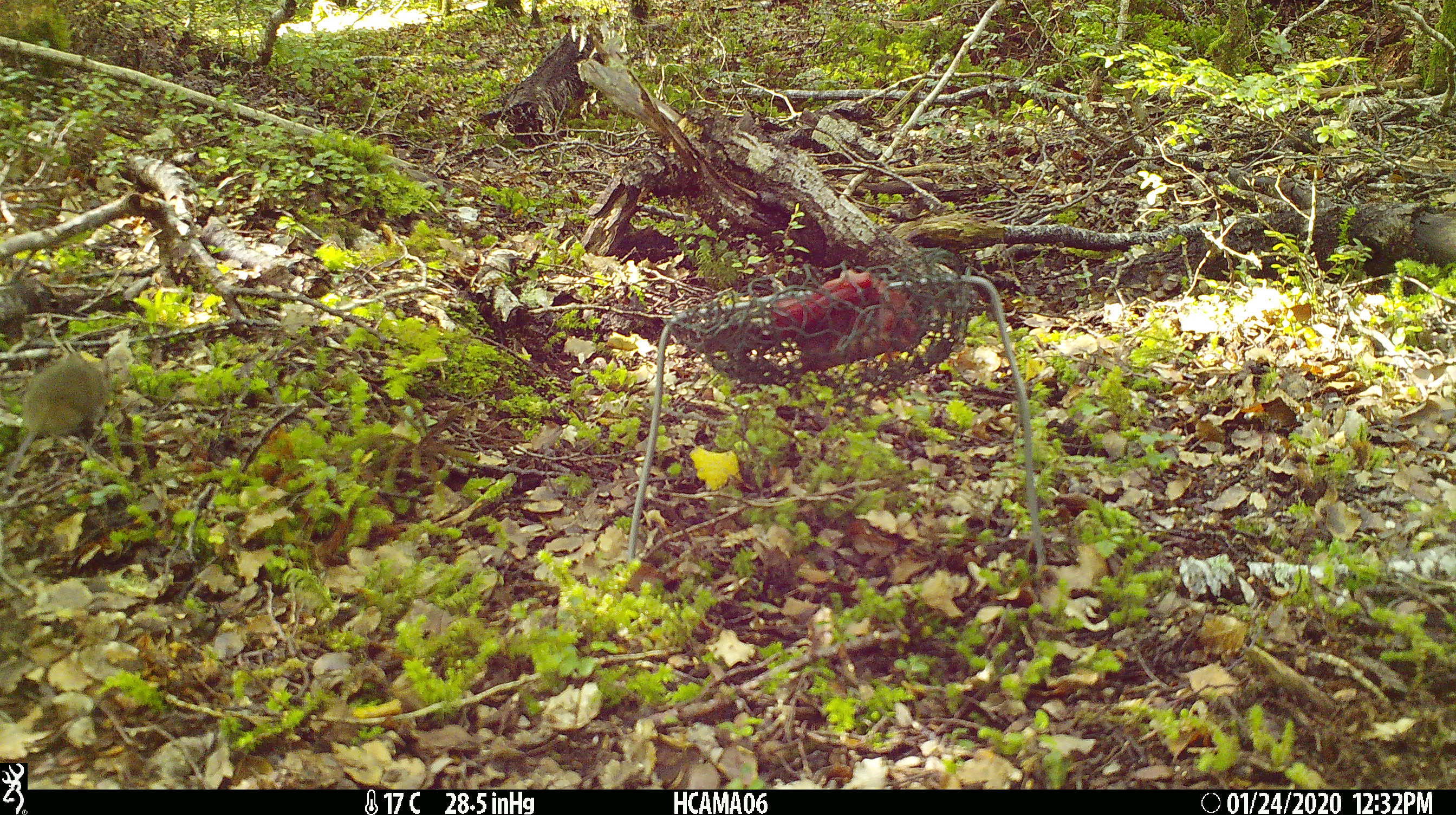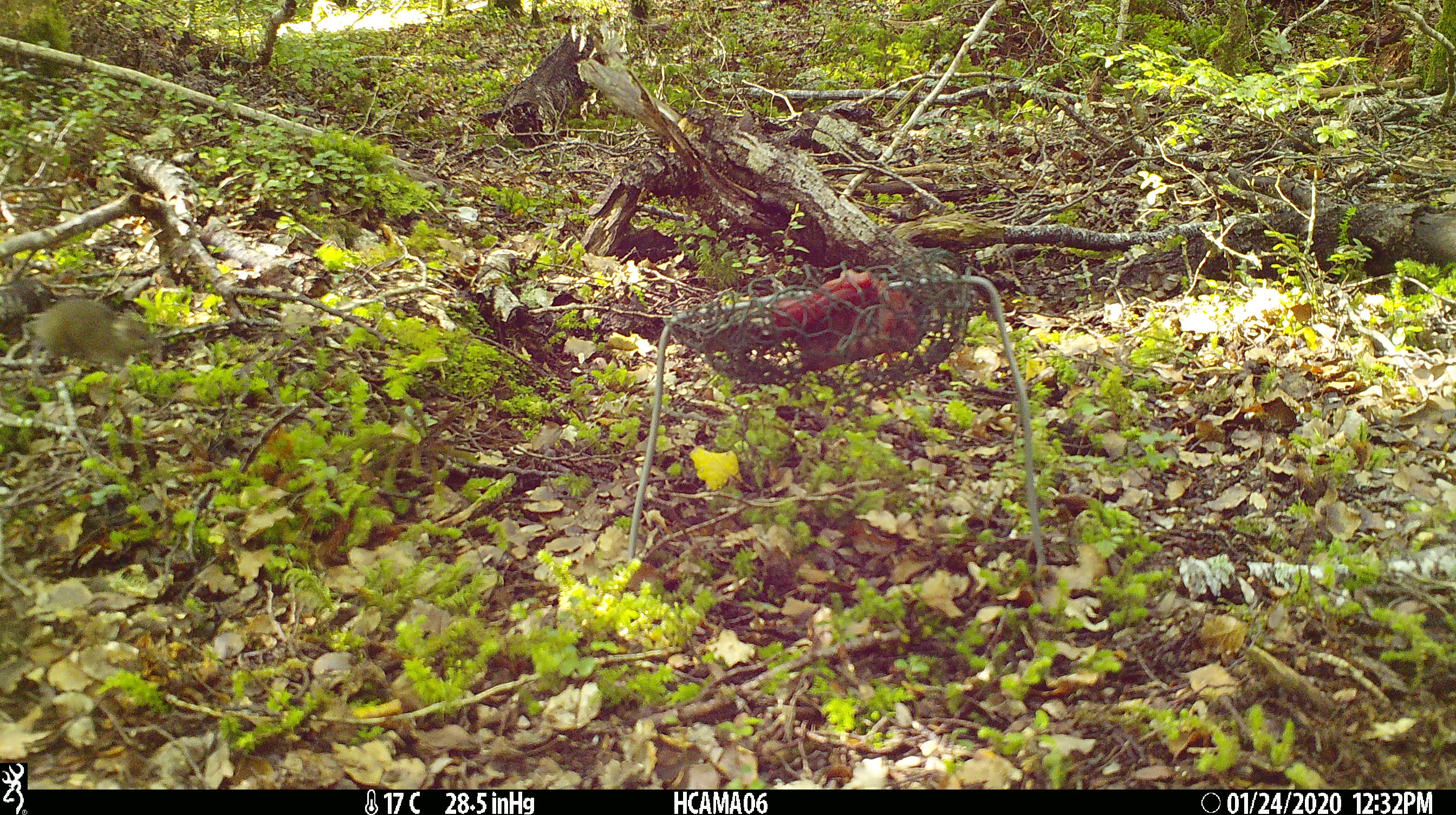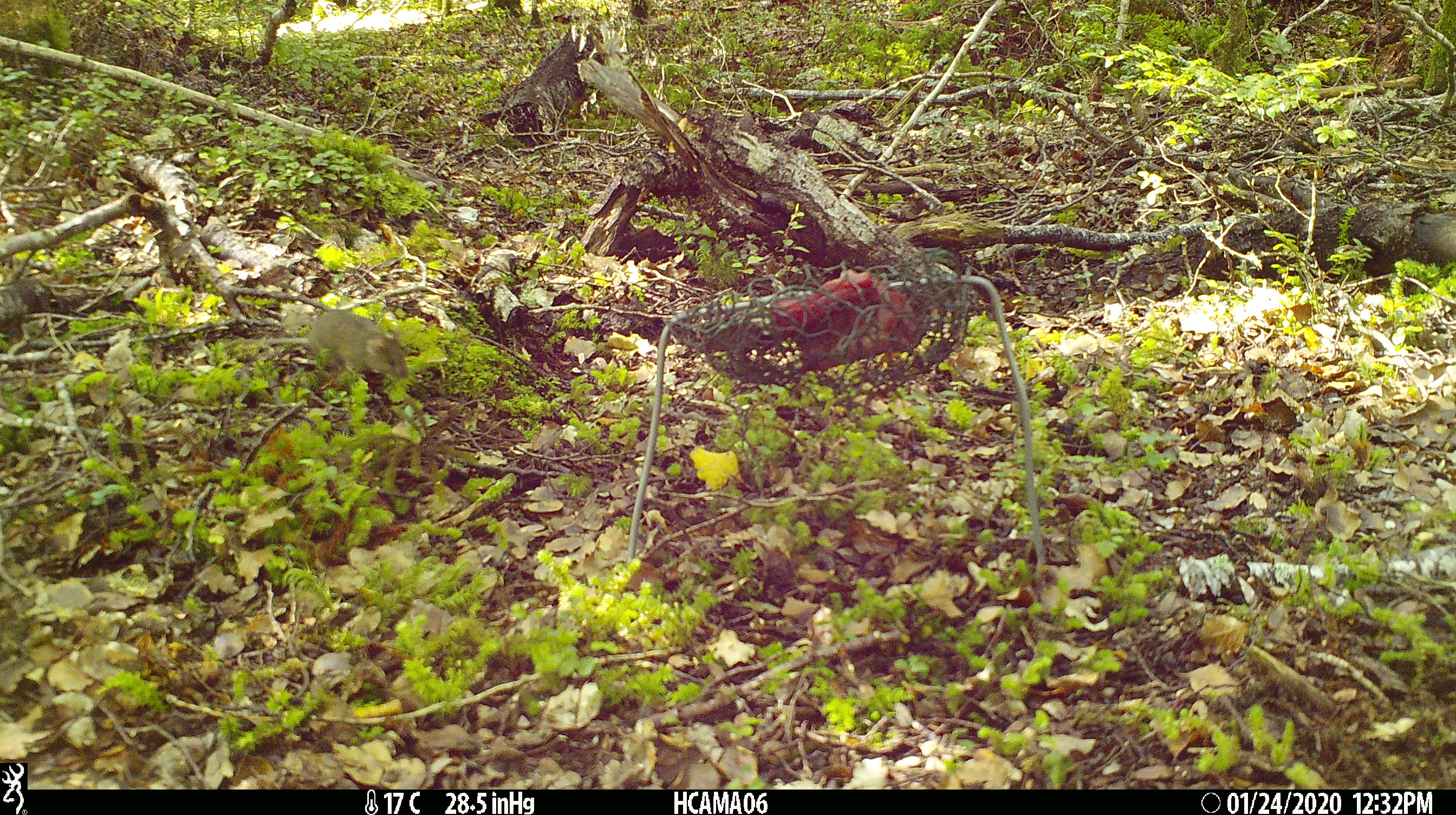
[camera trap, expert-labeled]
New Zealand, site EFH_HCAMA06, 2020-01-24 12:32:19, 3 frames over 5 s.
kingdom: Animalia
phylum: Chordata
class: Mammalia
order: Rodentia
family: Muridae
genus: Mus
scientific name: Mus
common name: mouse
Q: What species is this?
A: Mouse (Mus).